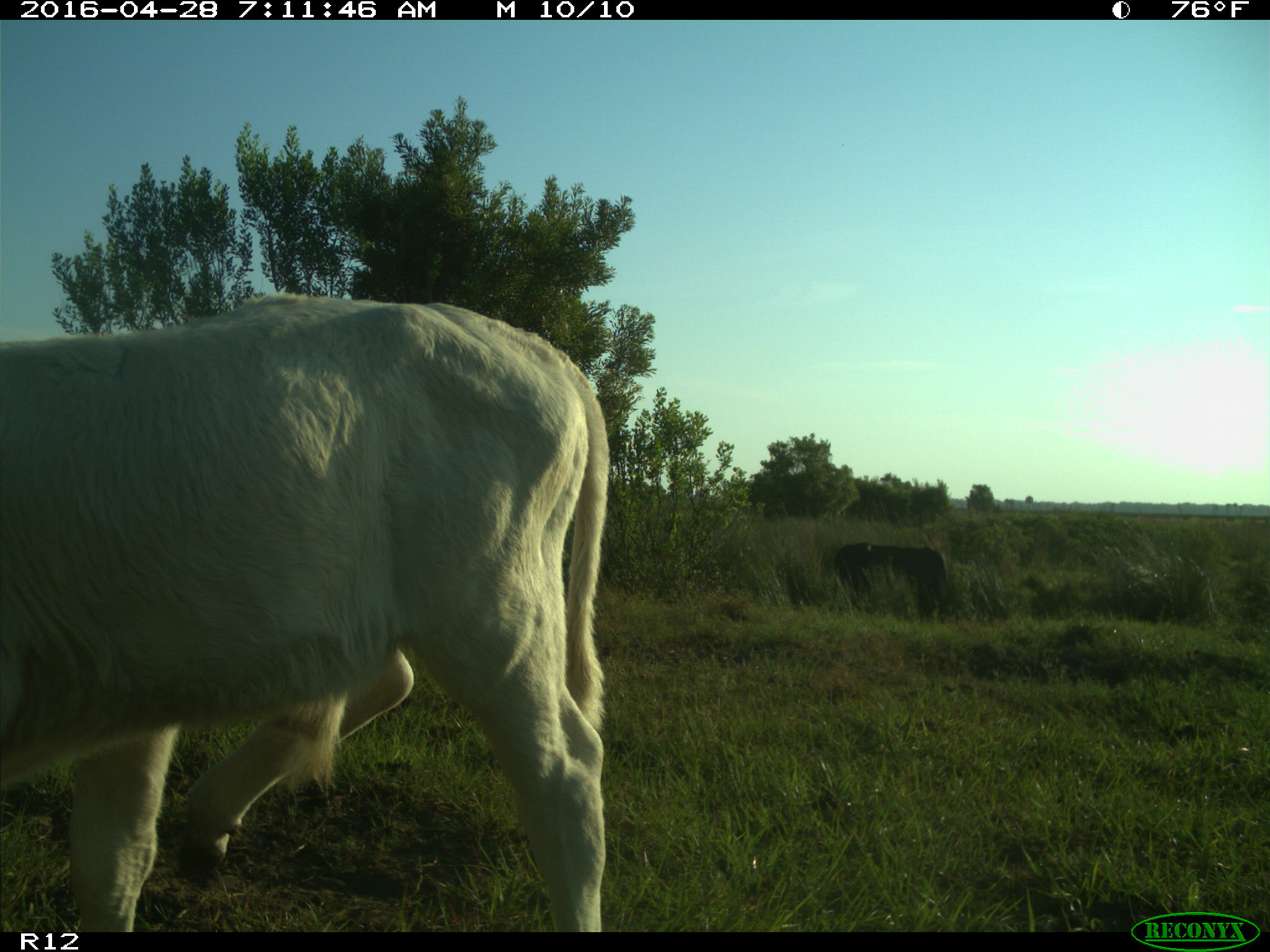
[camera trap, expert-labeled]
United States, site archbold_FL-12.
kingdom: Animalia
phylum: Chordata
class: Mammalia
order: Artiodactyla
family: Bovidae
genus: Bos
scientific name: Bos taurus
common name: domestic cow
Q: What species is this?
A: Bos taurus (domestic cow).